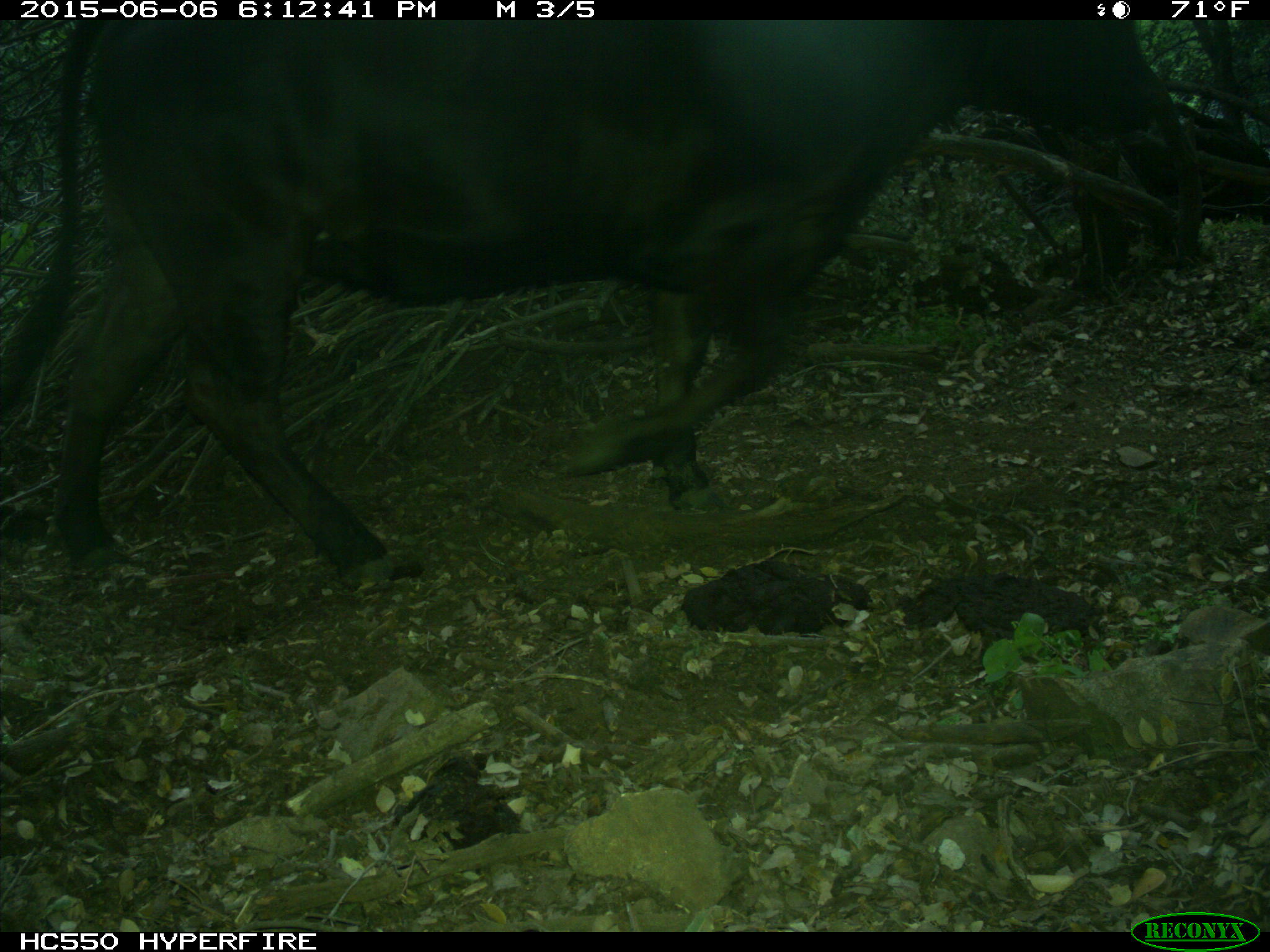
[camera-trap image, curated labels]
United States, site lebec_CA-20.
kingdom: Animalia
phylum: Chordata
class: Mammalia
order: Artiodactyla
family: Bovidae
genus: Bos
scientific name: Bos taurus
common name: domestic cow